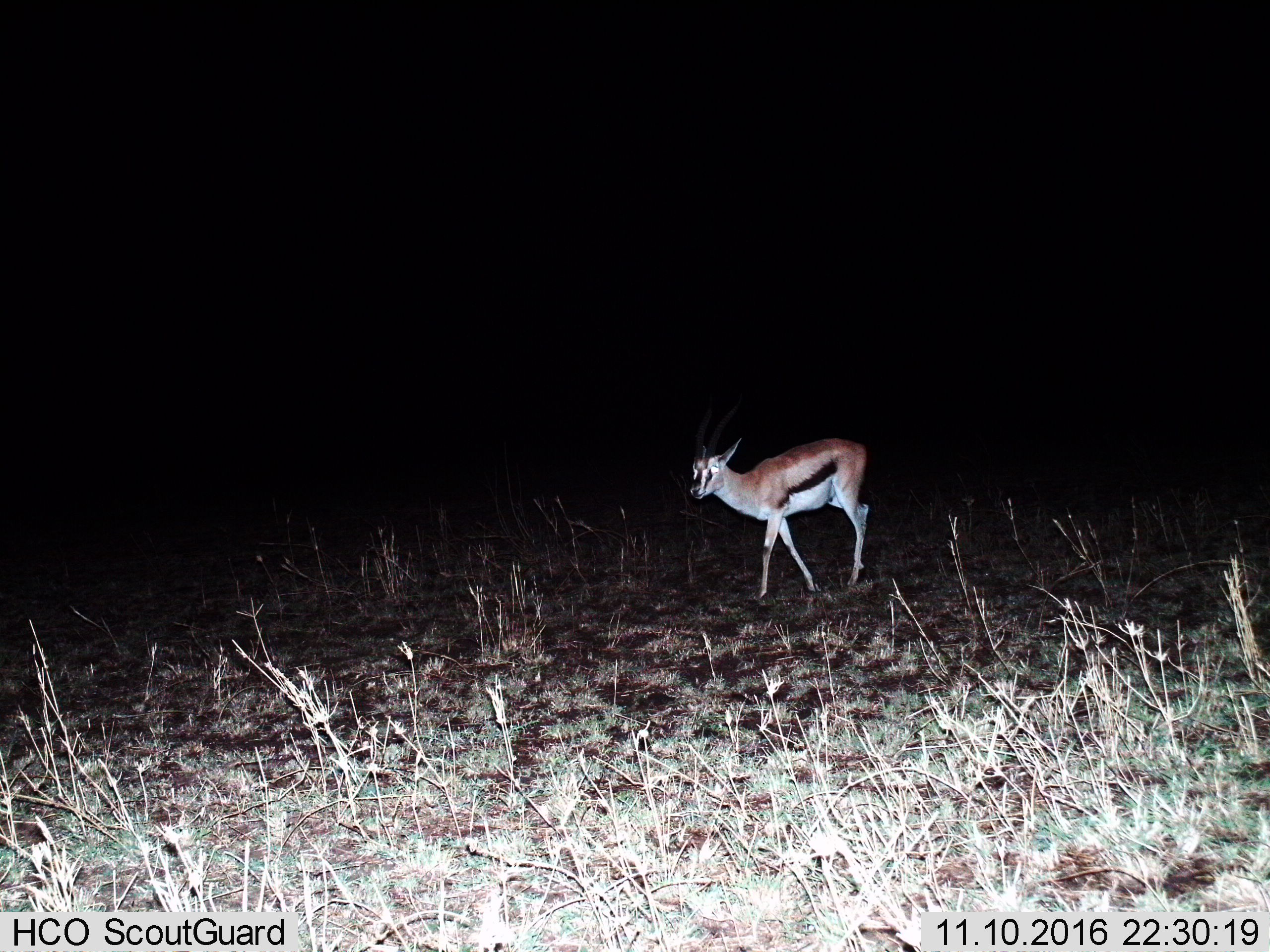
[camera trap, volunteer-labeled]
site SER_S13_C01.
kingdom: Animalia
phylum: Chordata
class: Mammalia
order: Artiodactyla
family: Bovidae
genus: Eudorcas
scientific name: Eudorcas thomsonii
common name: thomson's gazelle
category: gazellethomsons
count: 1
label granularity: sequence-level